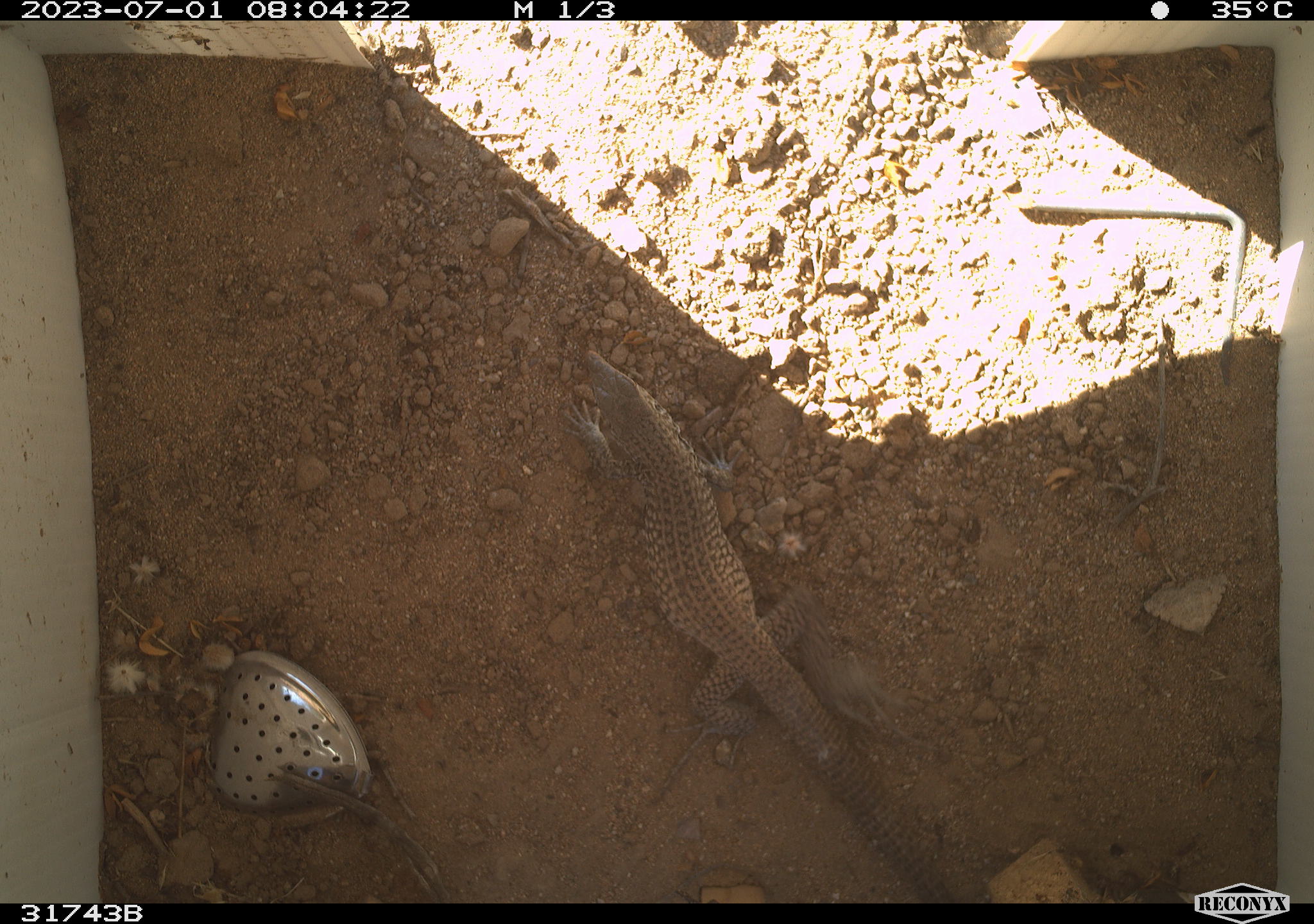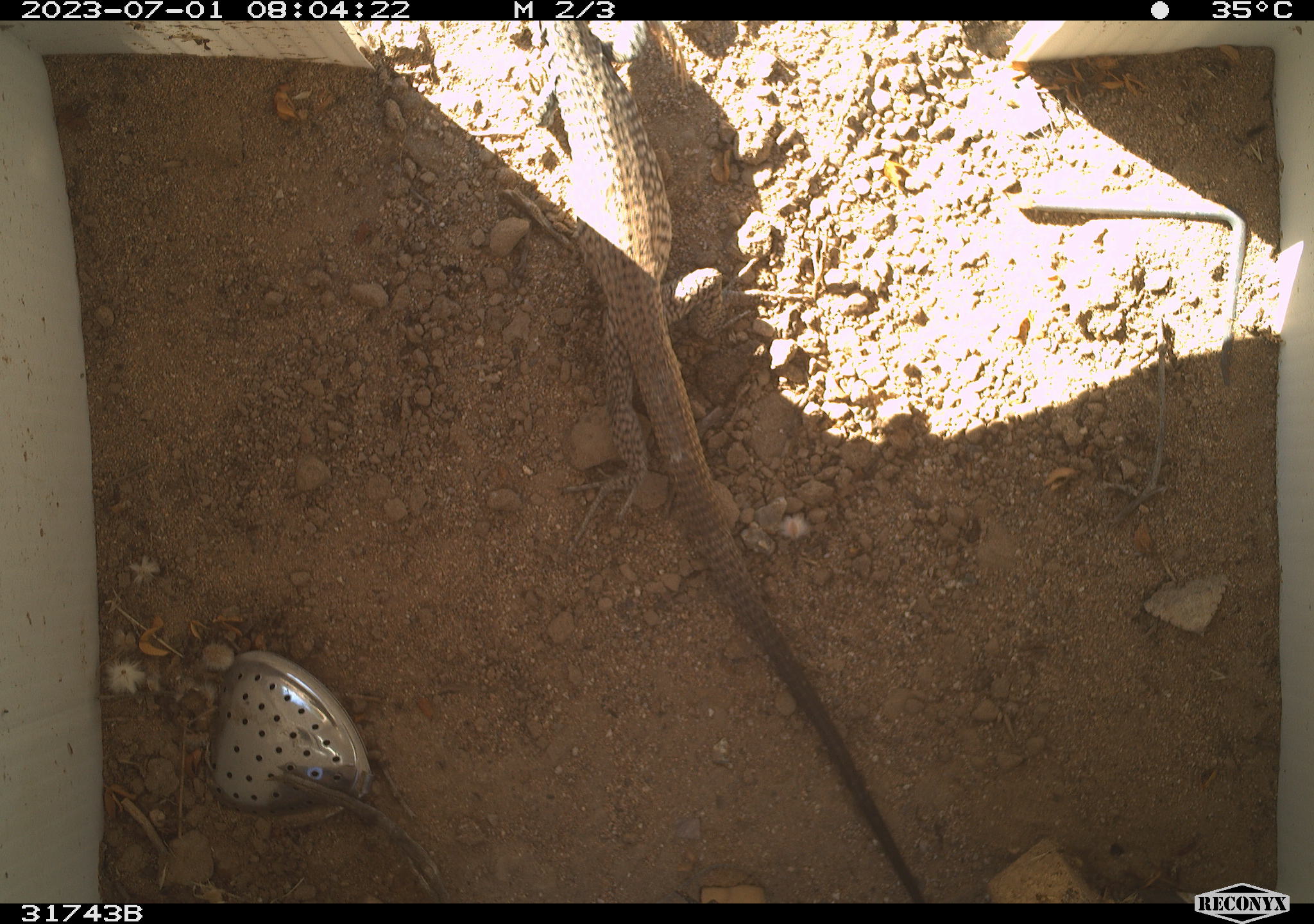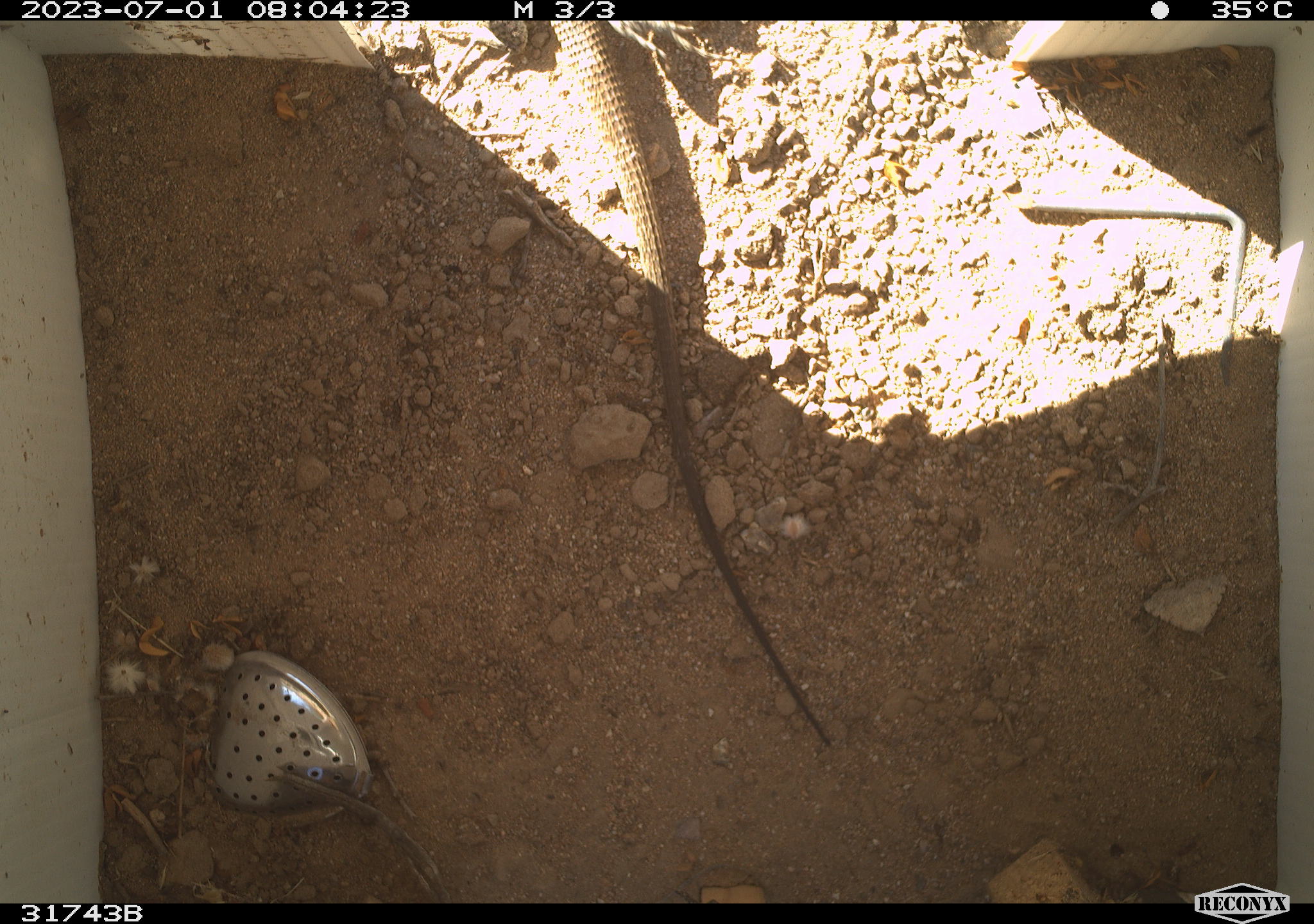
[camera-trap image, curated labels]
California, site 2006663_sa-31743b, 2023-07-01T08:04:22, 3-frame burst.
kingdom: Animalia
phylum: Chordata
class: Reptilia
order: Squamata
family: Teiidae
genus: Aspidoscelis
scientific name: Aspidoscelis tigris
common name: western whiptail